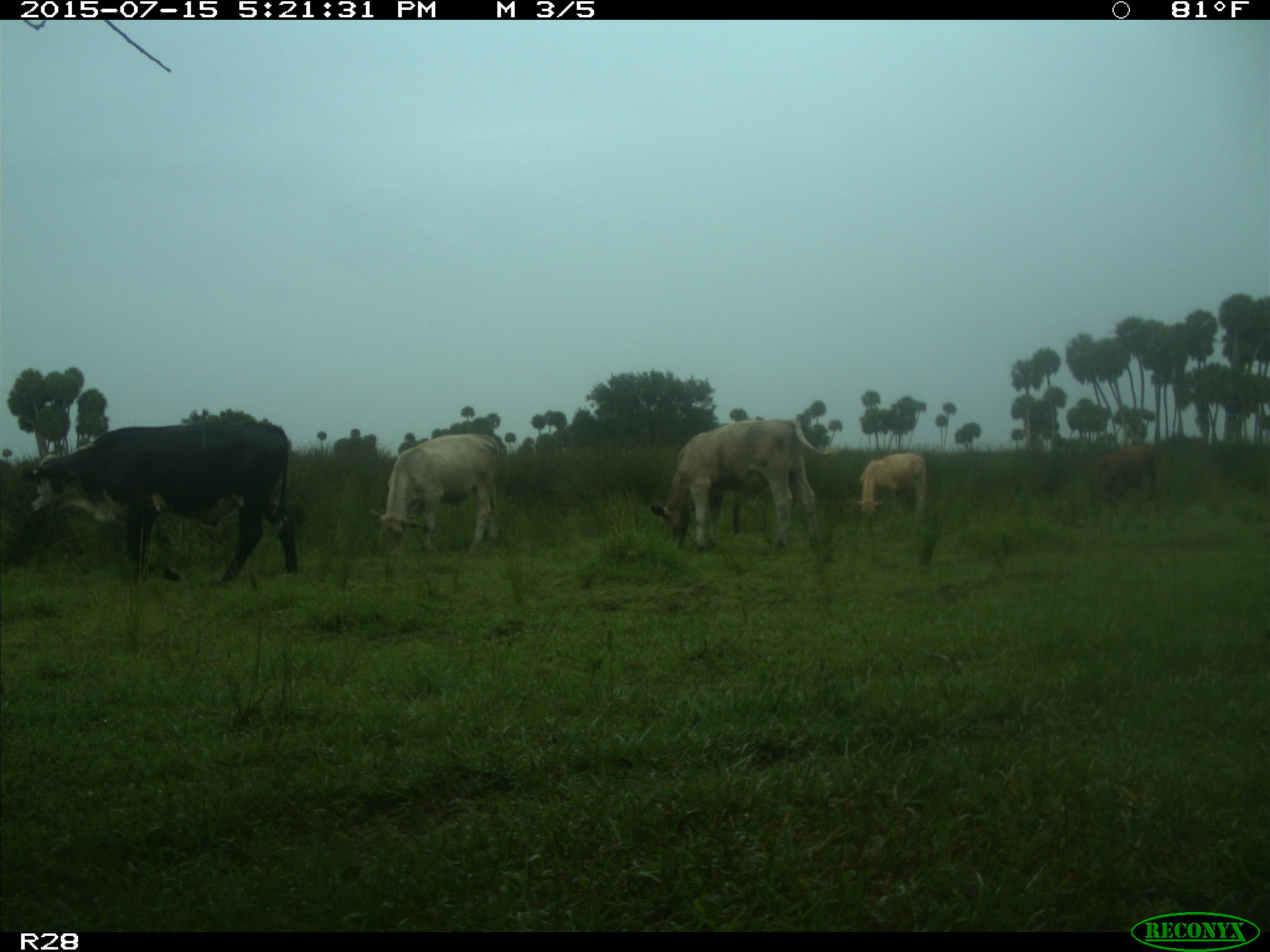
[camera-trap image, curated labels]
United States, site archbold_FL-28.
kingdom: Animalia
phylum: Chordata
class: Mammalia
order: Artiodactyla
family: Bovidae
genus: Bos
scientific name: Bos taurus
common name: domestic cow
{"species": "Bos taurus (domestic cow)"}